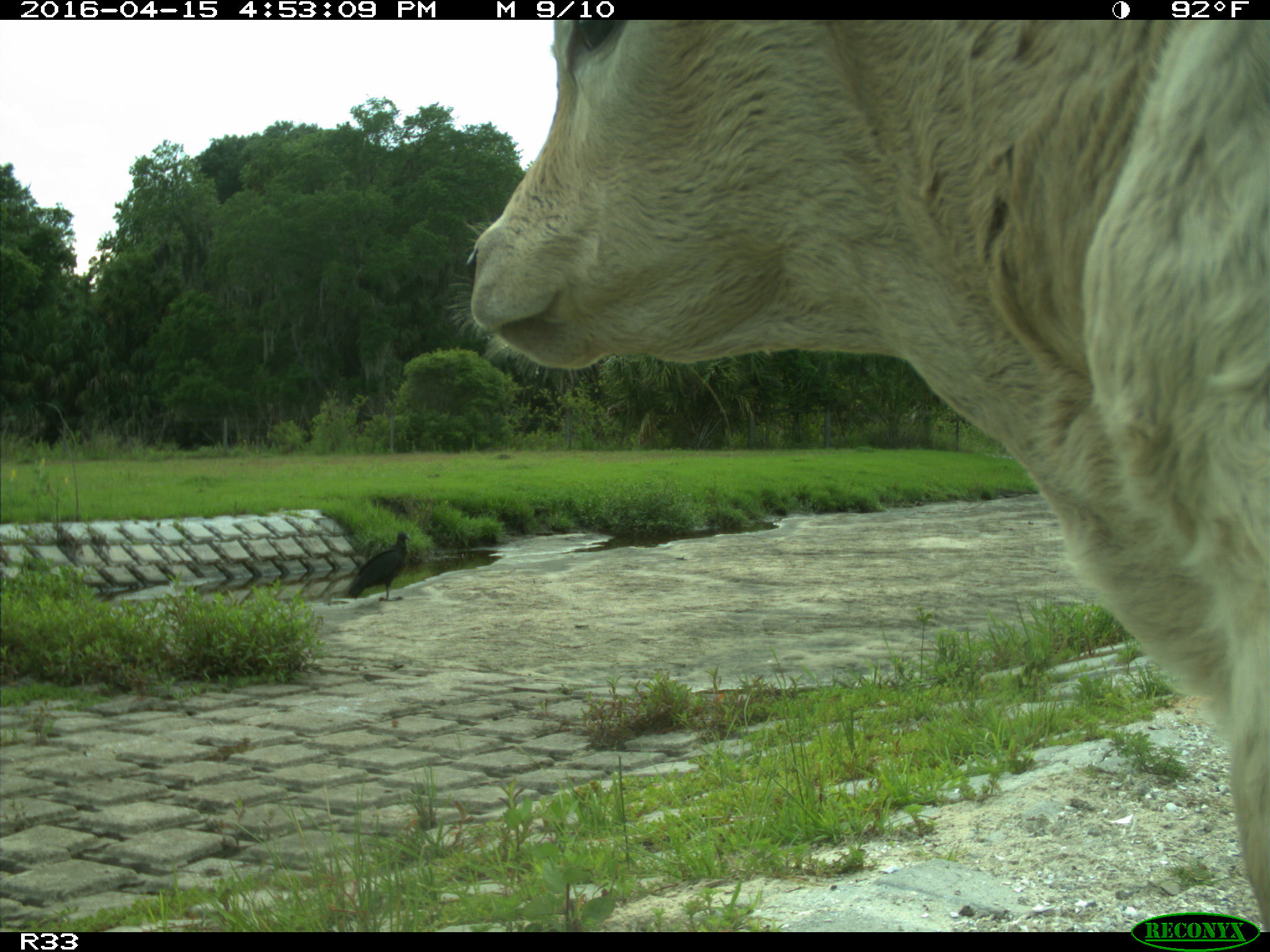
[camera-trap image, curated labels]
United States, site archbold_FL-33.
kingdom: Animalia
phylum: Chordata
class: Mammalia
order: Artiodactyla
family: Bovidae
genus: Bos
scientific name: Bos taurus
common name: domestic cow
Bos taurus (domestic cow).